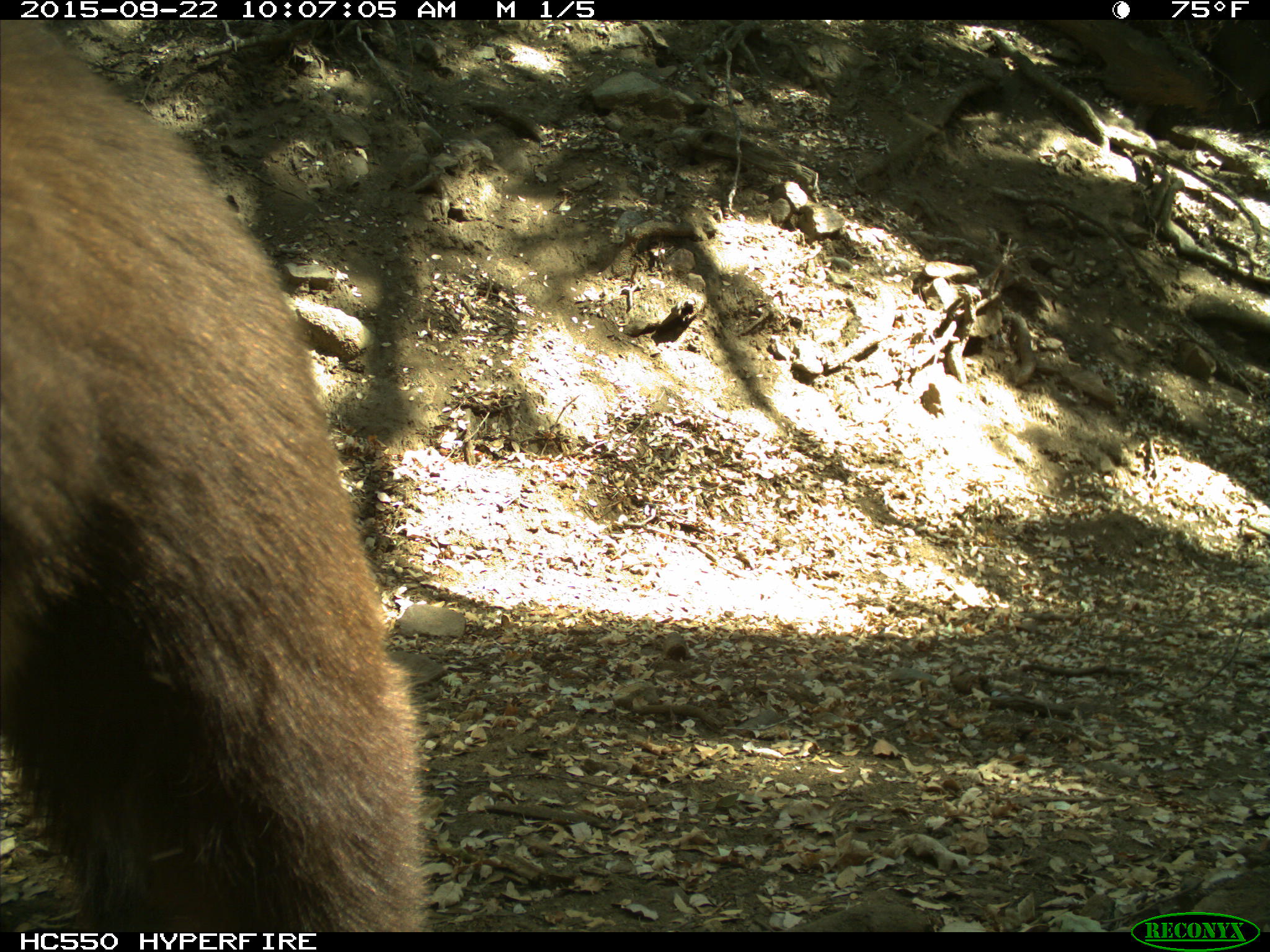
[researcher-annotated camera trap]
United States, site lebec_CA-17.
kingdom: Animalia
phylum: Chordata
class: Mammalia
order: Carnivora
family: Ursidae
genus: Ursus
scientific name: Ursus americanus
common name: american black bear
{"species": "Ursus americanus (american black bear)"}